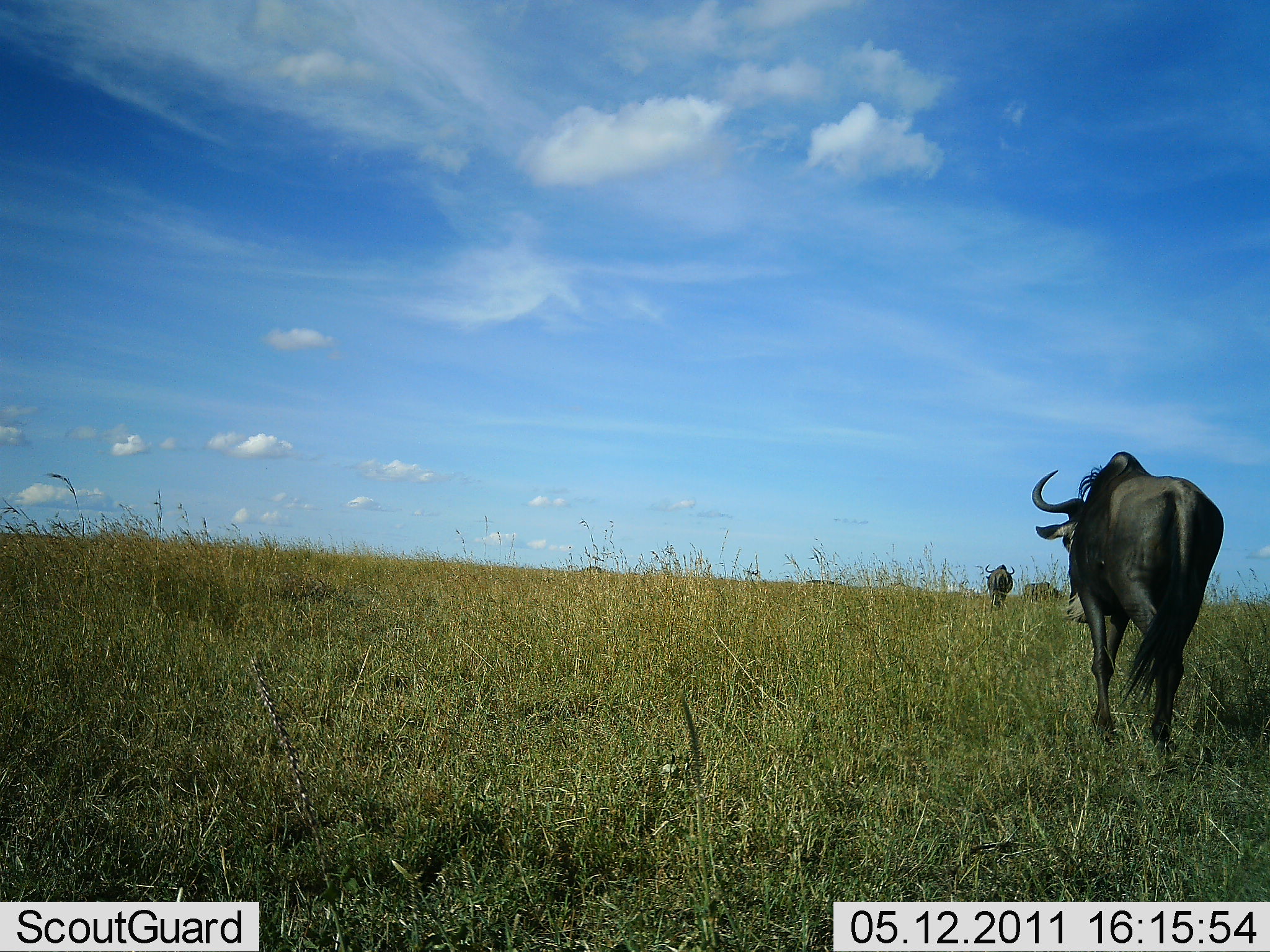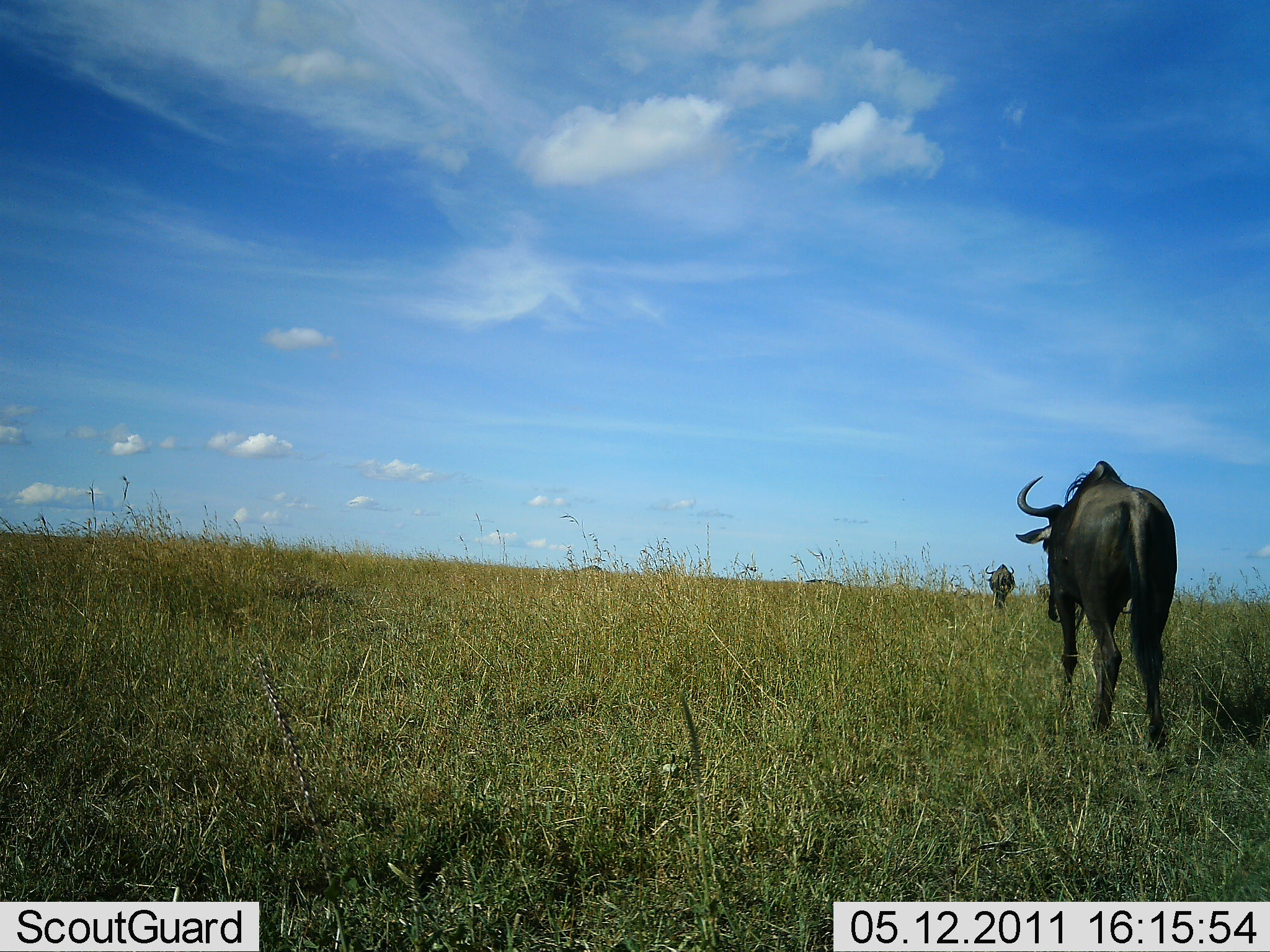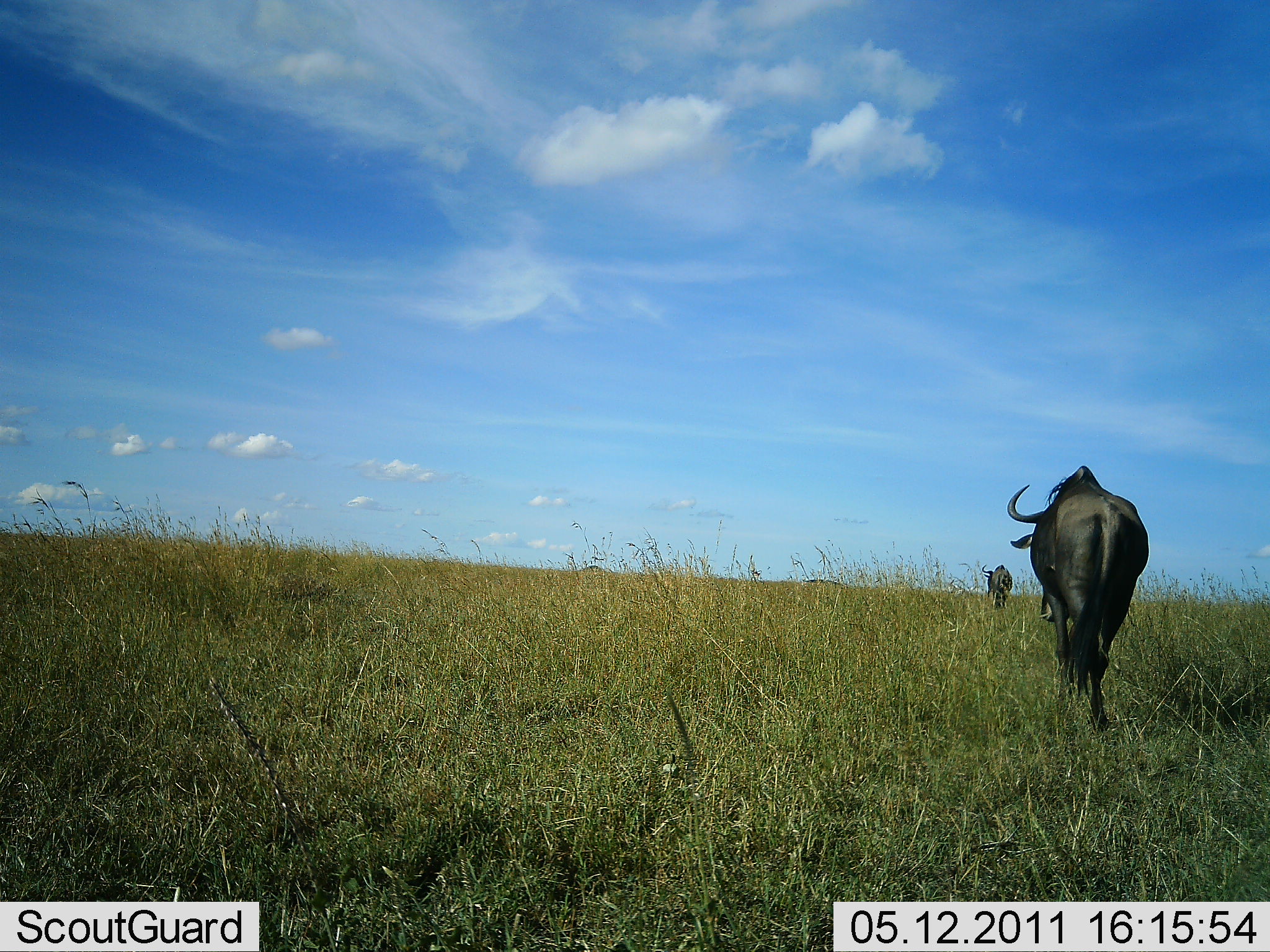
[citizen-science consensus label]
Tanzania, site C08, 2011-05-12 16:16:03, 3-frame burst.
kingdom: Animalia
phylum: Chordata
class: Mammalia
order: Artiodactyla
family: Bovidae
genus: Connochaetes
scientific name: Connochaetes taurinus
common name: blue wildebeest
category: wildebeest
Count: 2.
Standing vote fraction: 20%.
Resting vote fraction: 0%.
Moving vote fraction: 100%.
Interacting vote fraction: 0%.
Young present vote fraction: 0%.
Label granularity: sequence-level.